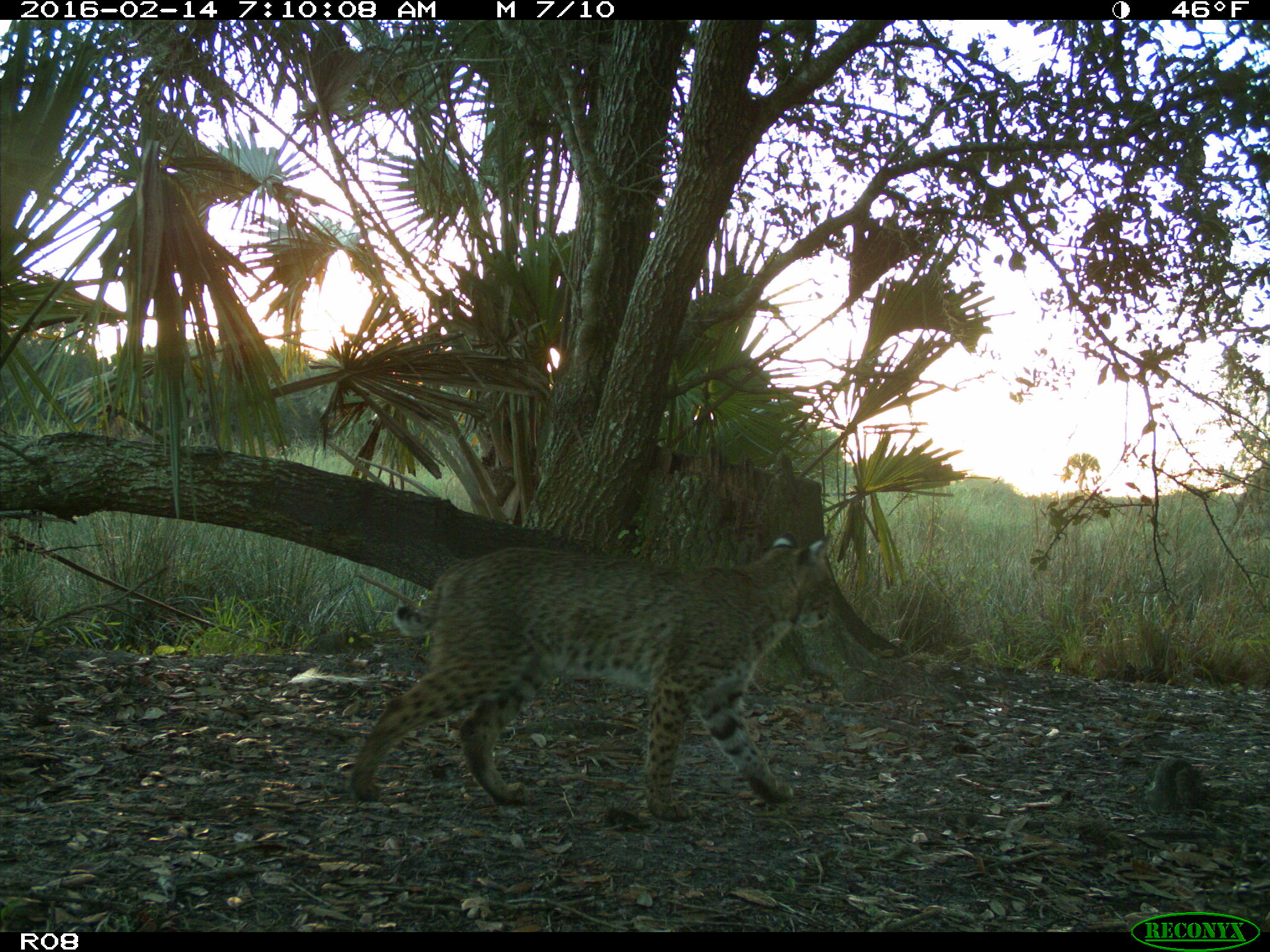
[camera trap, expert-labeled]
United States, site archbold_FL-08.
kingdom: Animalia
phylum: Chordata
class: Mammalia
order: Carnivora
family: Felidae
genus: Lynx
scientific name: Lynx rufus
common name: bobcat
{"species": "Lynx rufus (bobcat)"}